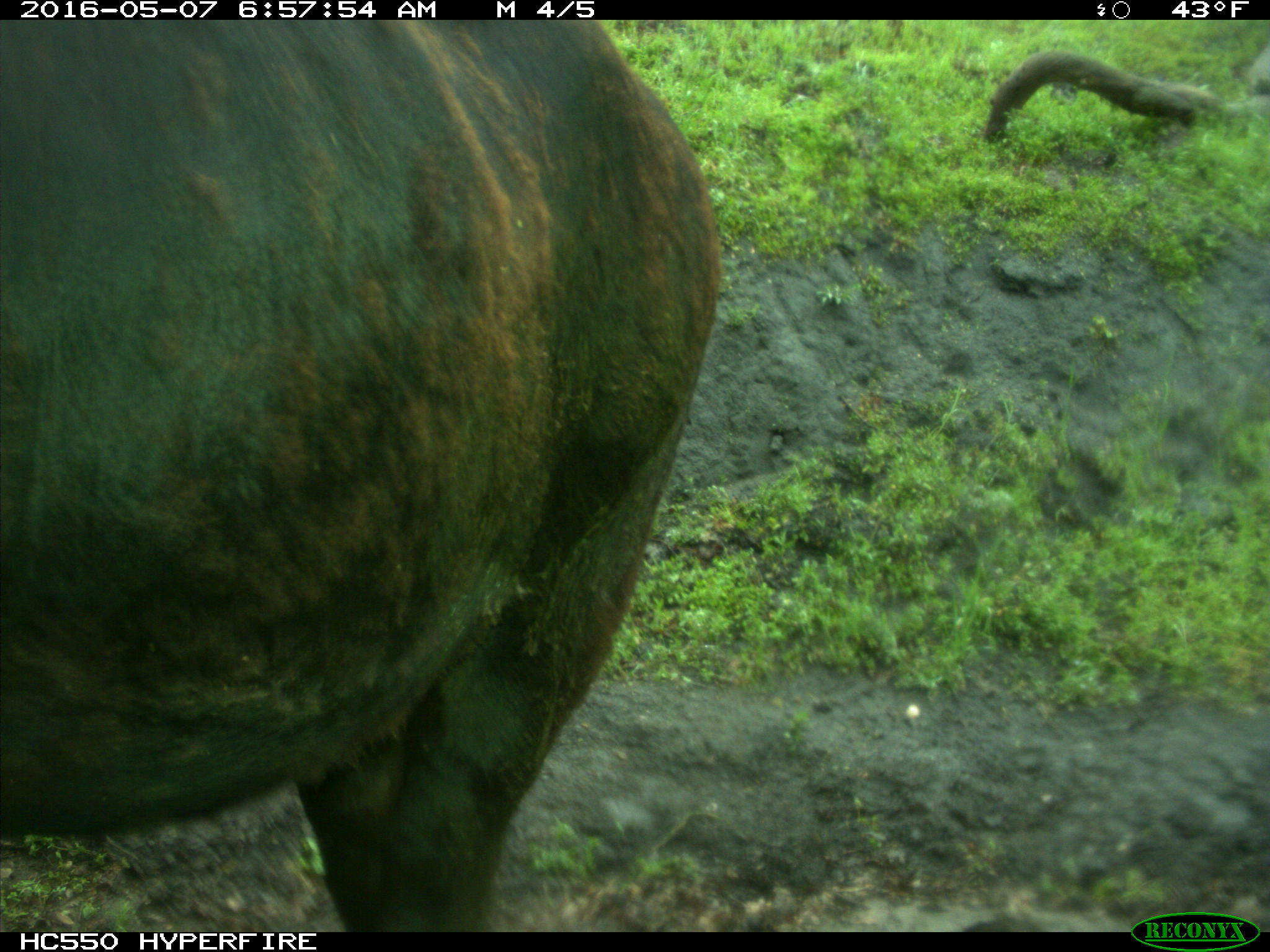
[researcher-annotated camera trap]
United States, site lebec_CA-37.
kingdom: Animalia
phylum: Chordata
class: Mammalia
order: Artiodactyla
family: Bovidae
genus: Bos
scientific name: Bos taurus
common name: domestic cow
Bos taurus (domestic cow).